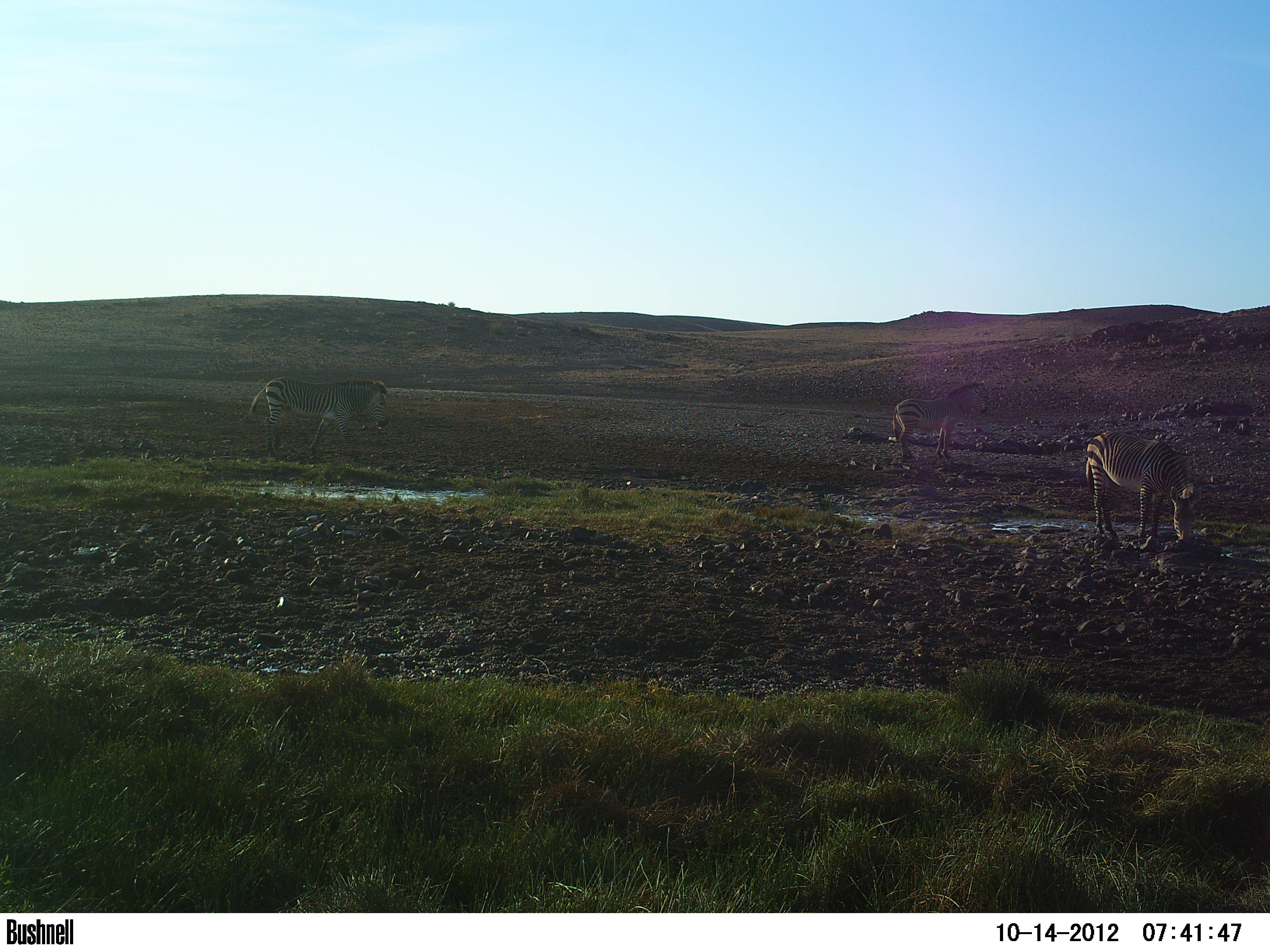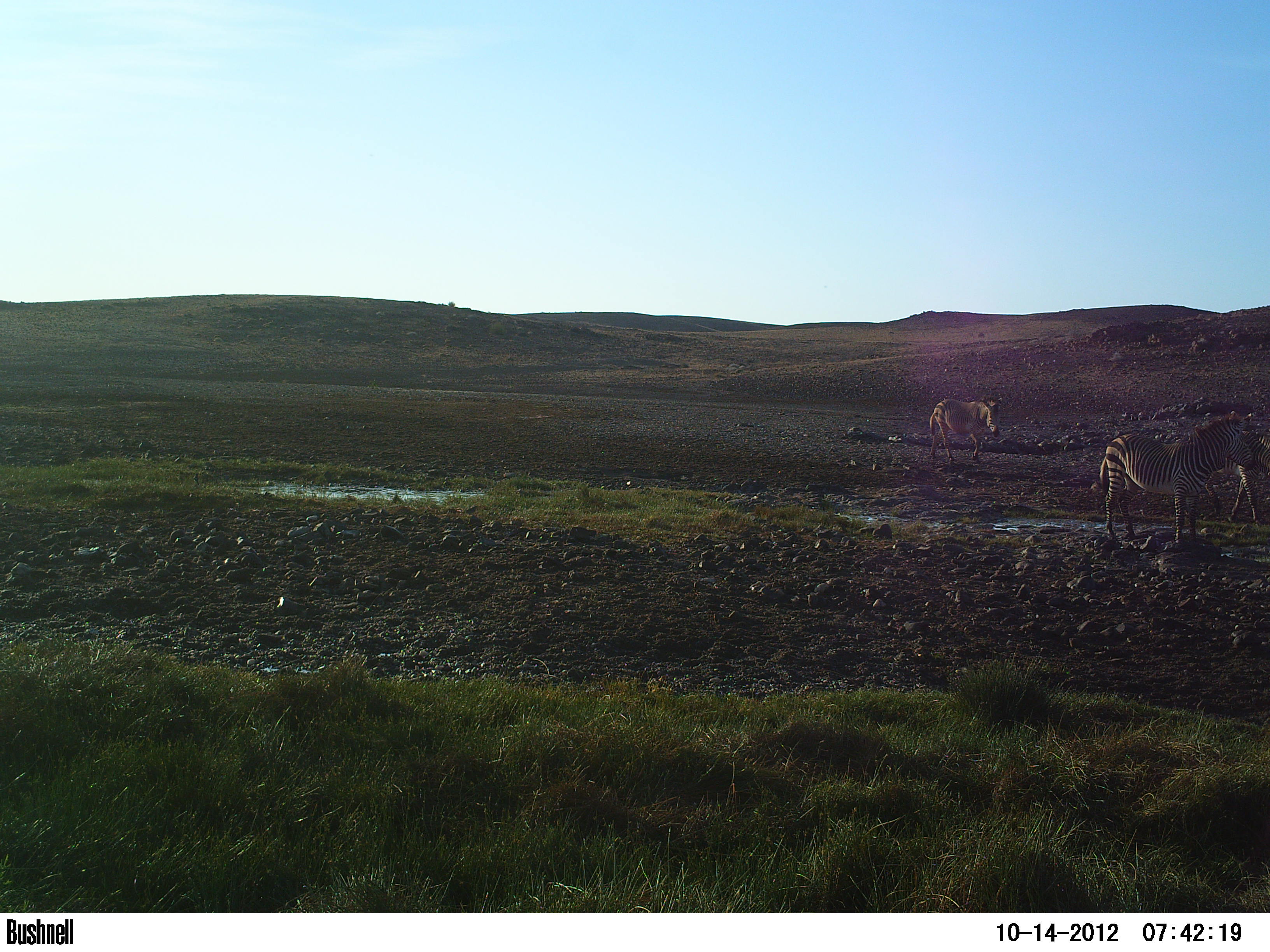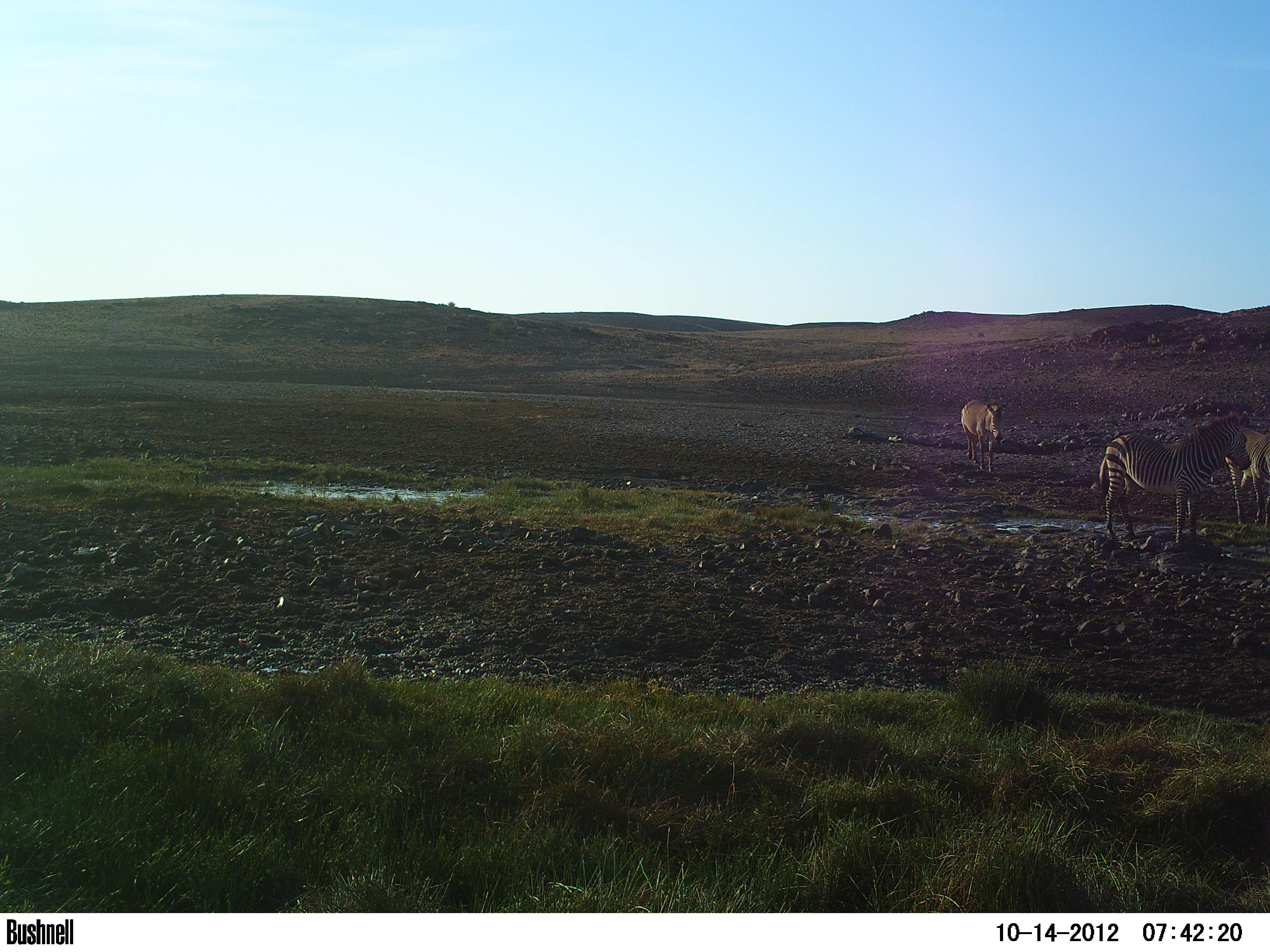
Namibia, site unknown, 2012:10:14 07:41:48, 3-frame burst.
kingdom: Animalia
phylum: Chordata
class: Mammalia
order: Perissodactyla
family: Equidae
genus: Equus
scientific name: Equus zebra hartmannae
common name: hartmann's mountain zebra